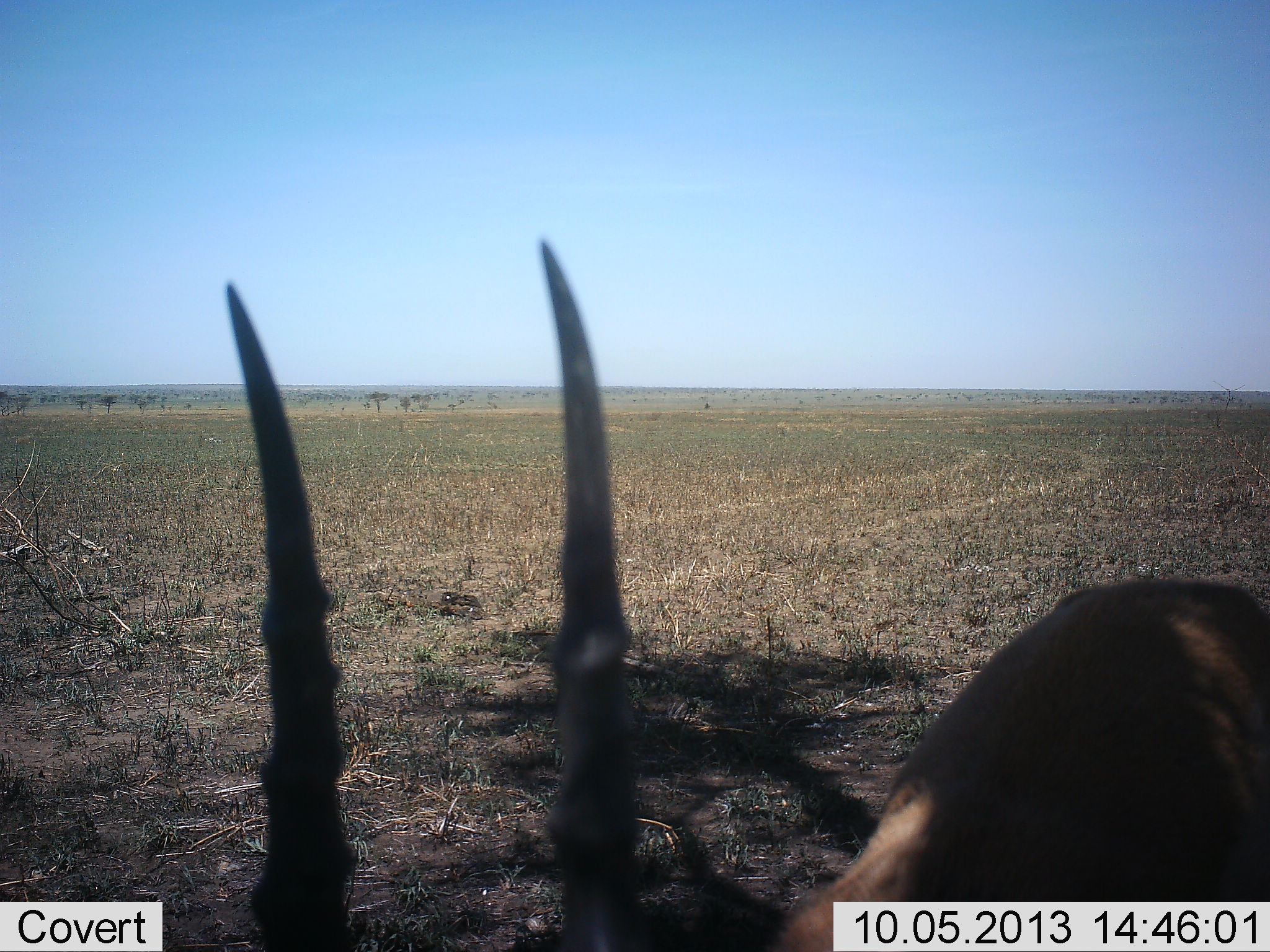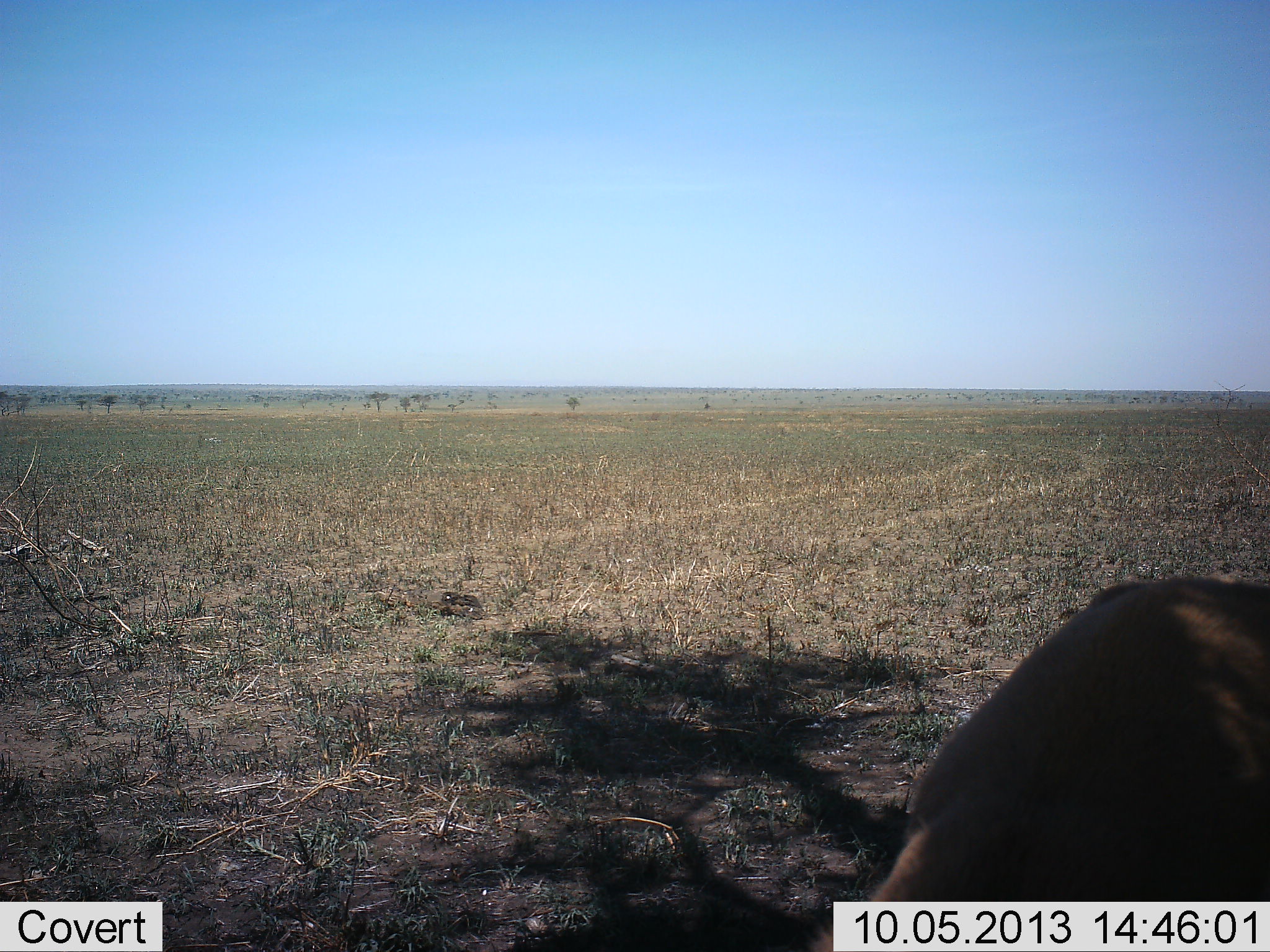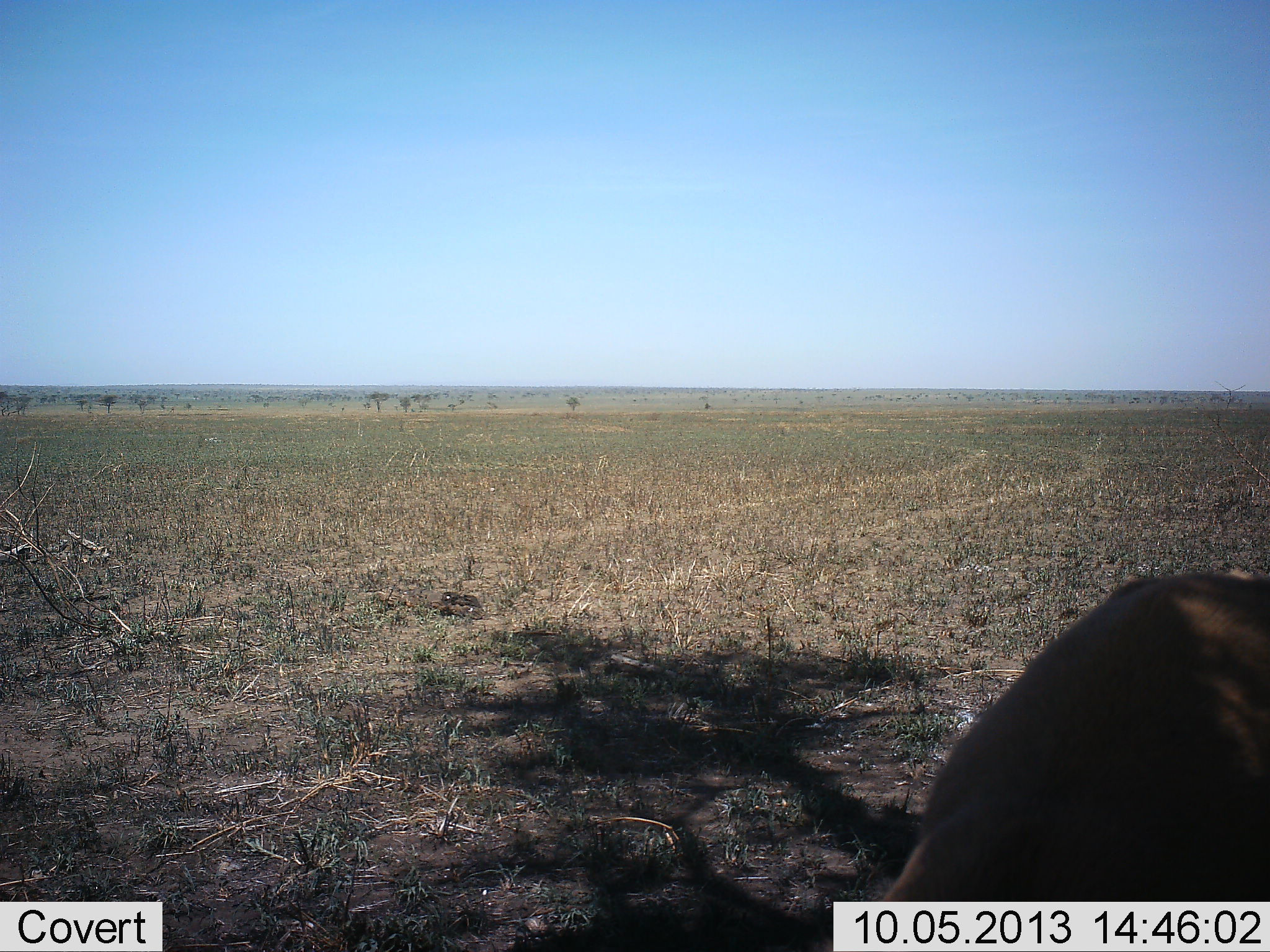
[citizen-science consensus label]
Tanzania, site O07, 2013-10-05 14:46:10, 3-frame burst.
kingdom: Animalia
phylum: Chordata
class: Mammalia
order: Artiodactyla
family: Bovidae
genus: Eudorcas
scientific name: Eudorcas thomsonii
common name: thomson's gazelle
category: gazellethomsons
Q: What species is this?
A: Gazellethomsons (thomson's gazelle) (Eudorcas thomsonii).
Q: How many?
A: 1.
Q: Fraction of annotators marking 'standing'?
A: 54%.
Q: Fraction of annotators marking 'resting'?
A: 0%.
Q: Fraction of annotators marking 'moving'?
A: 8%.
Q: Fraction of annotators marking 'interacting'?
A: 0%.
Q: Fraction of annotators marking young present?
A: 0%.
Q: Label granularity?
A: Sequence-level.